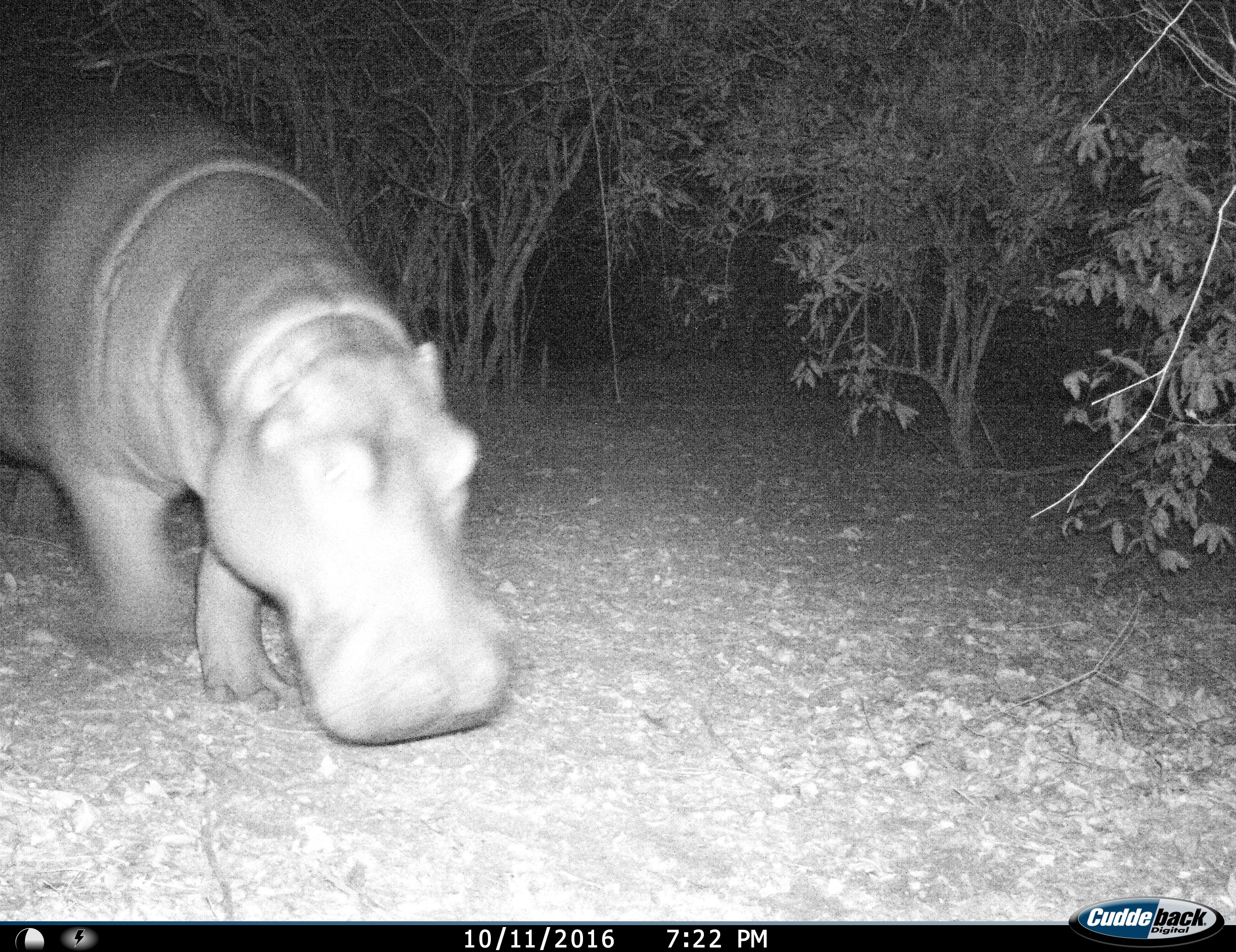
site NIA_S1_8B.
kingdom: Animalia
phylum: Chordata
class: Mammalia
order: Artiodactyla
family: Hippopotamidae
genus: Hippopotamus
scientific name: Hippopotamus amphibius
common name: hippopotamus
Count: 1.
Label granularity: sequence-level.